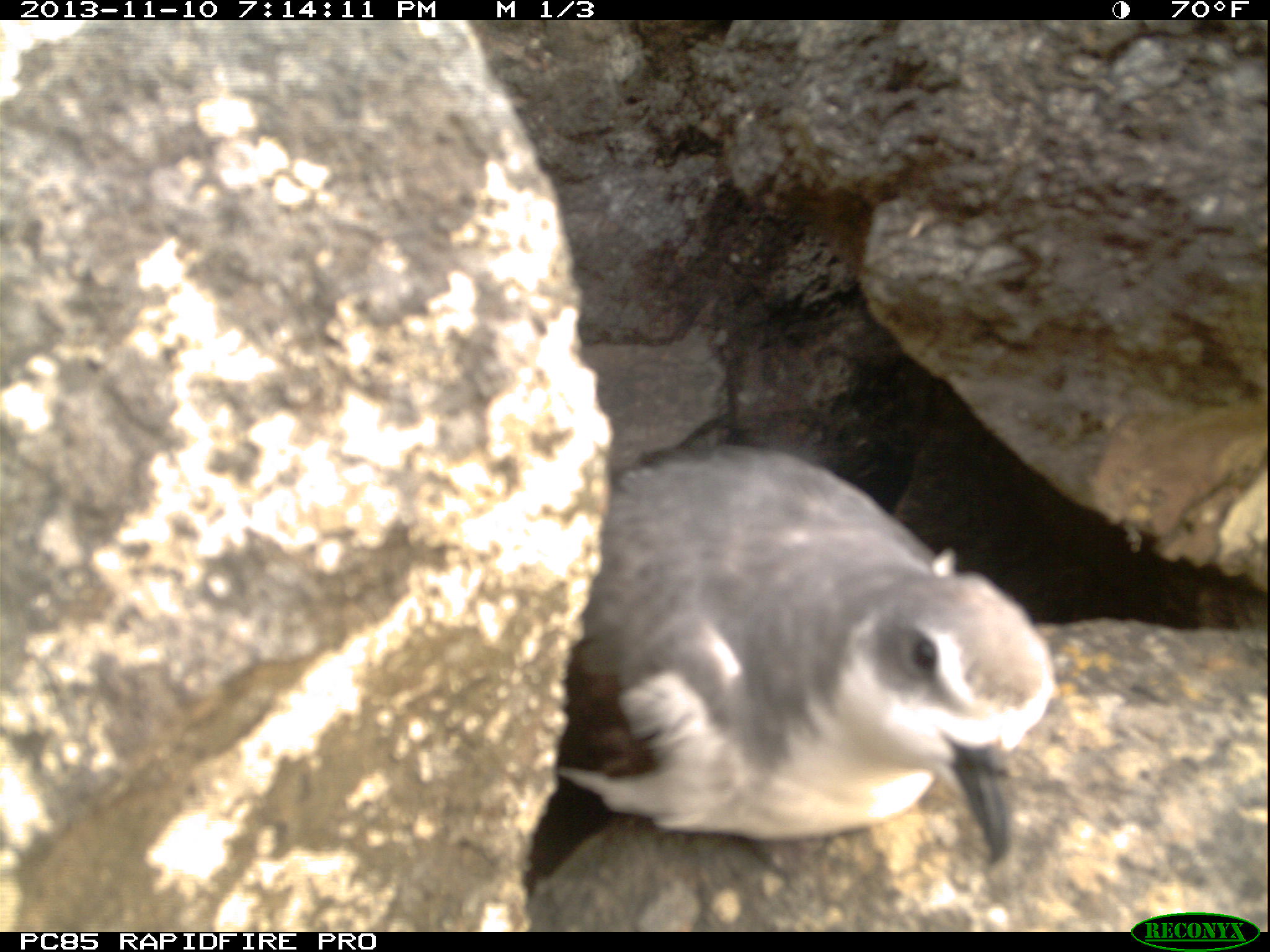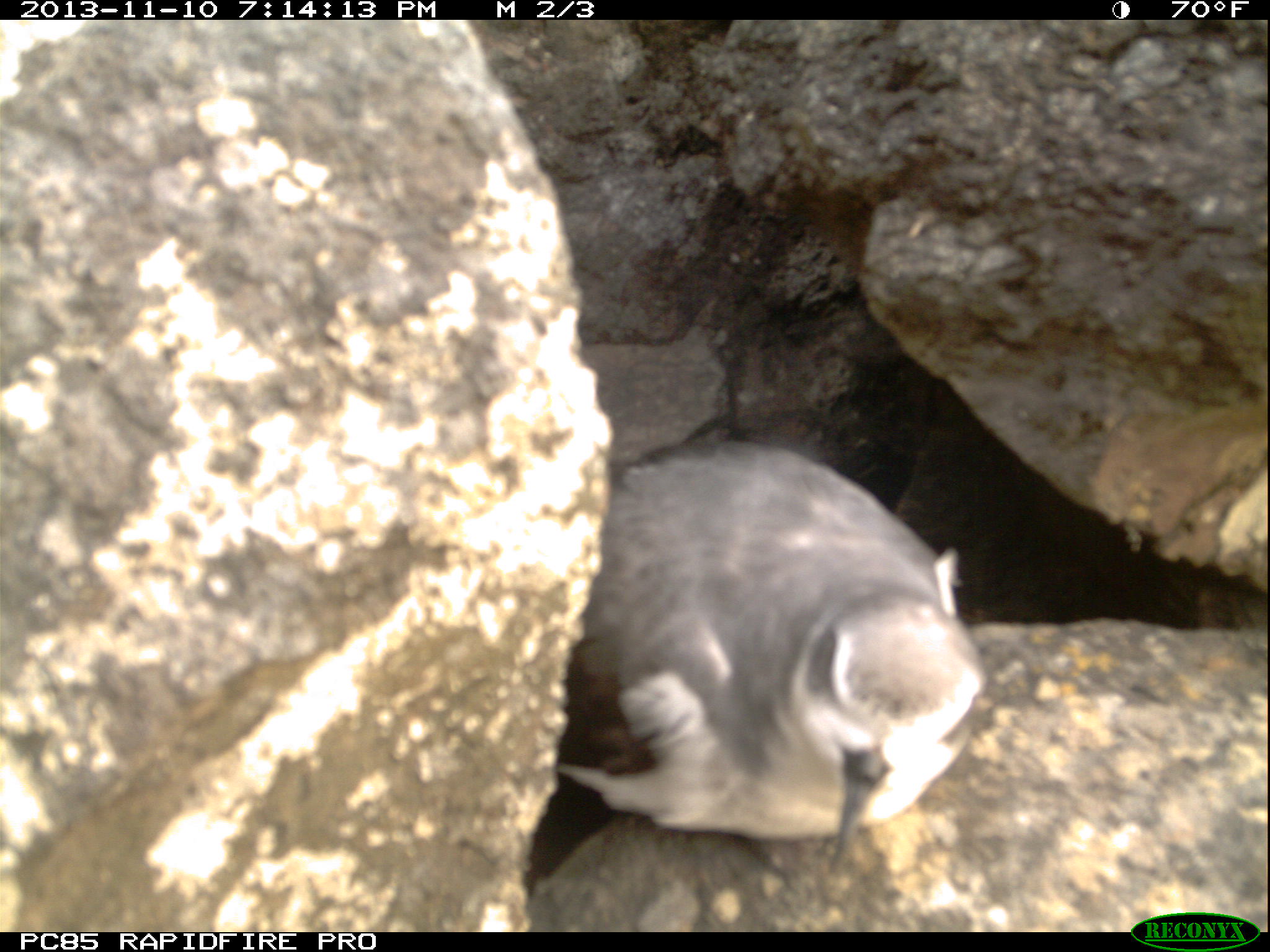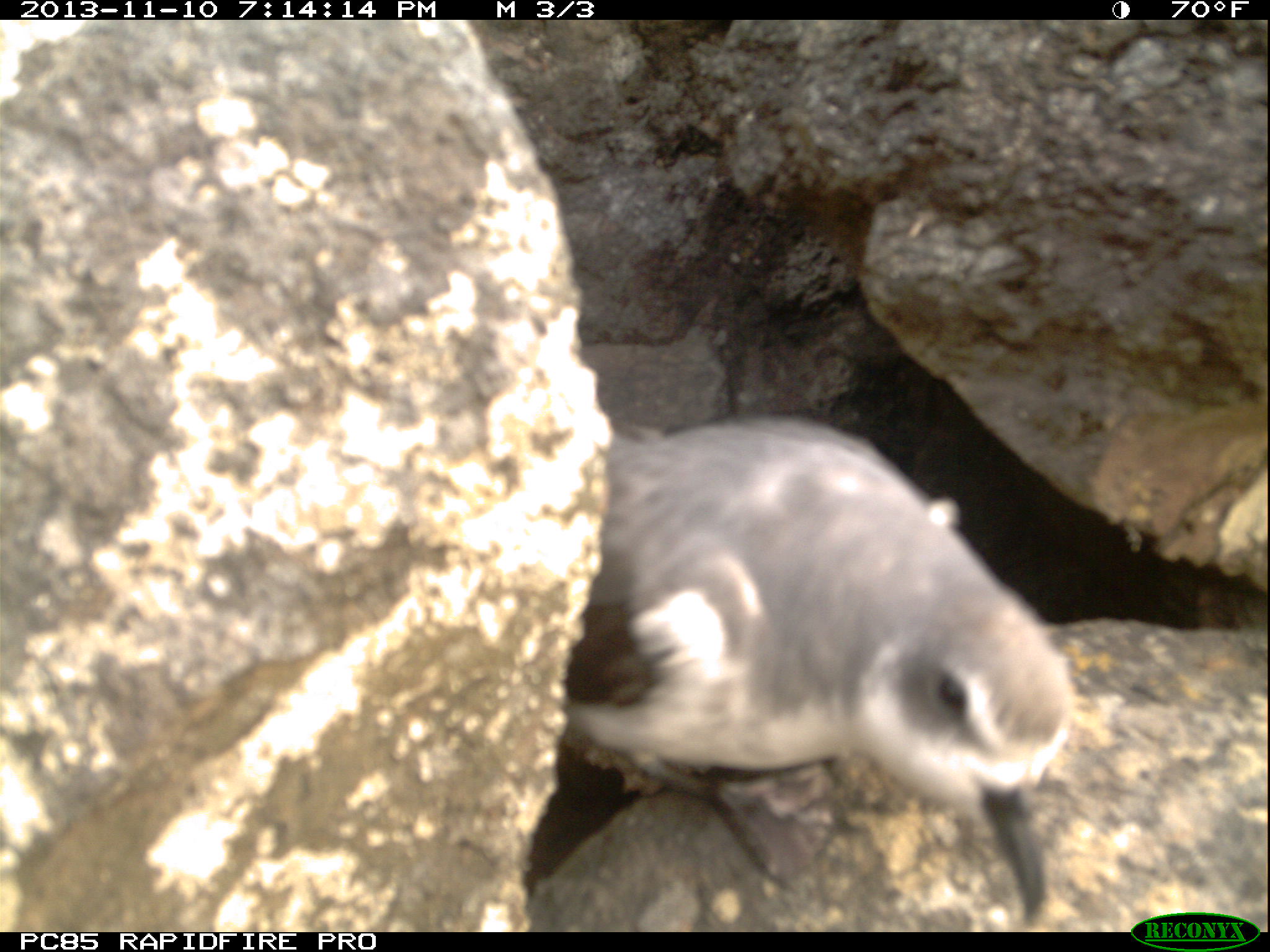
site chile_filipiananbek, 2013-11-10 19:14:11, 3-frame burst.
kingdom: Animalia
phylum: Chordata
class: Aves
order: Procellariiformes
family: Procellariidae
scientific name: Procellariidae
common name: petrel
Petrel (Procellariidae).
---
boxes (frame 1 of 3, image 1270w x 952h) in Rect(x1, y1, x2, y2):
petrel: Rect(515, 443, 1056, 919)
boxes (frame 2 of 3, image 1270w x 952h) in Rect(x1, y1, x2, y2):
petrel: Rect(515, 436, 990, 904)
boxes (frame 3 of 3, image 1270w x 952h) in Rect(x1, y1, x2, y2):
petrel: Rect(511, 402, 1067, 931)